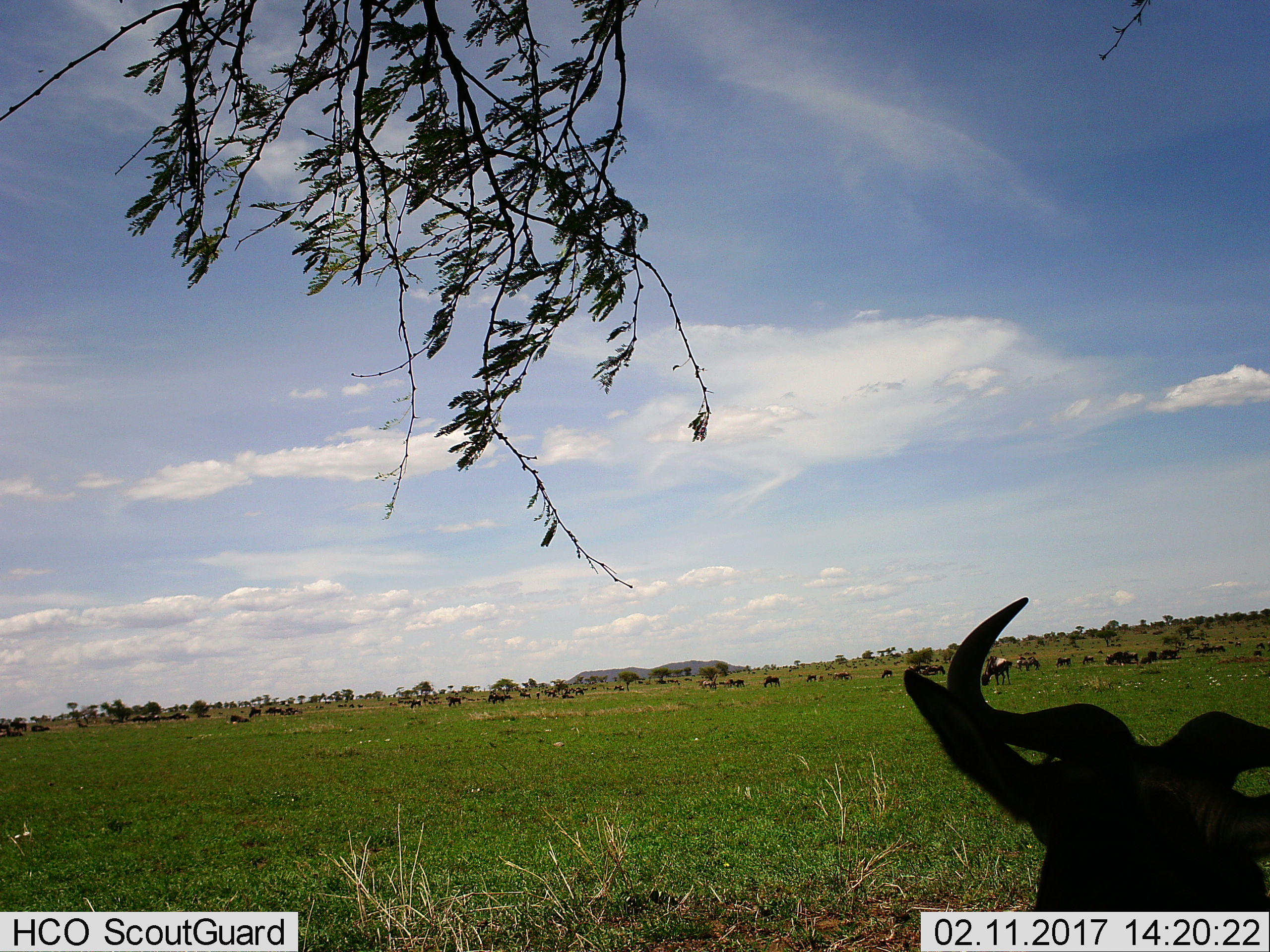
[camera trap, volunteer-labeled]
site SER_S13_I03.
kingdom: Animalia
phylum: Chordata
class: Mammalia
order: Artiodactyla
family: Bovidae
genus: Connochaetes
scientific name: Connochaetes taurinus taurinus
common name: blue wildebeest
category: wildebeestblue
Wildebeestblue (blue wildebeest) (Connochaetes taurinus taurinus), count 11-50. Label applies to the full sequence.